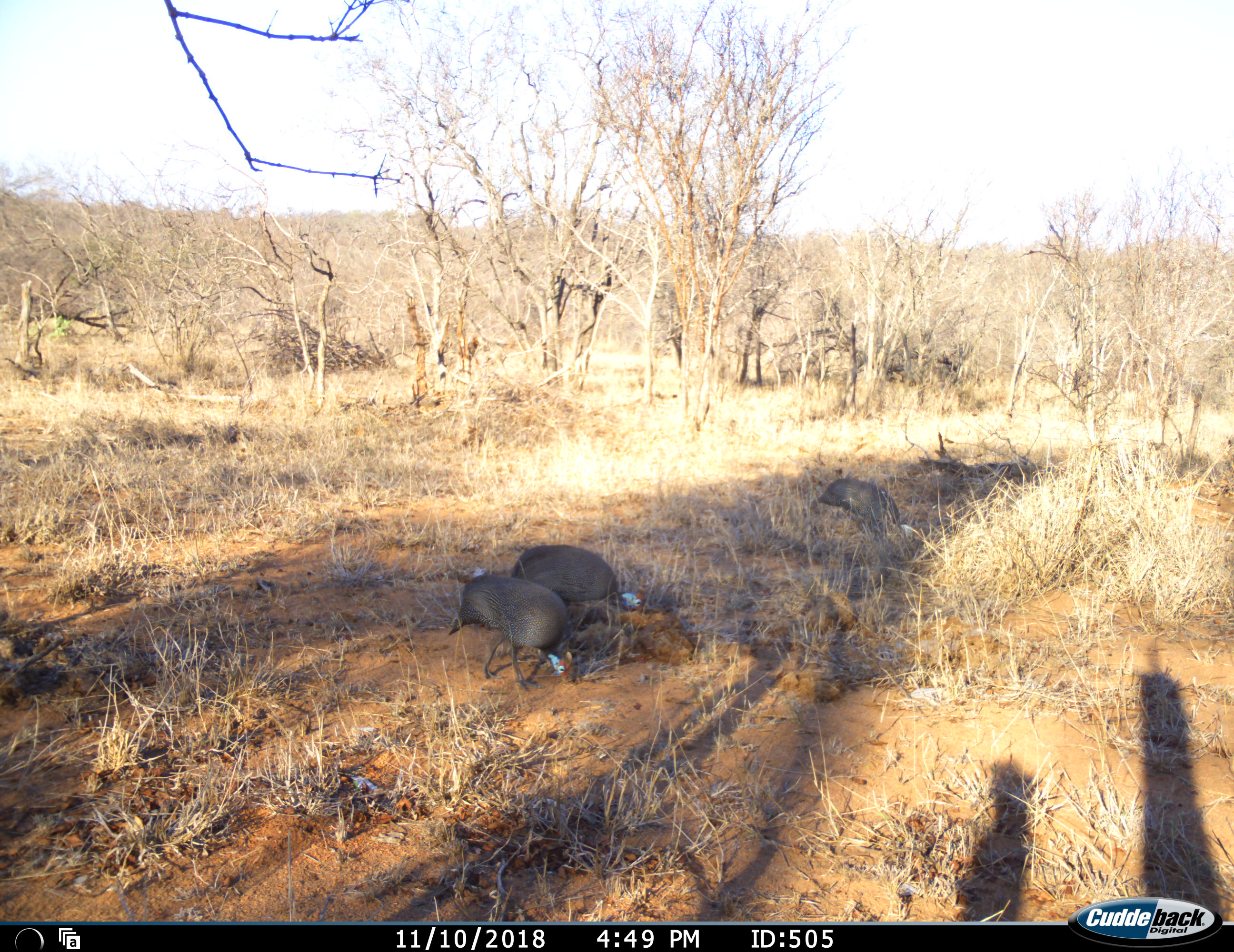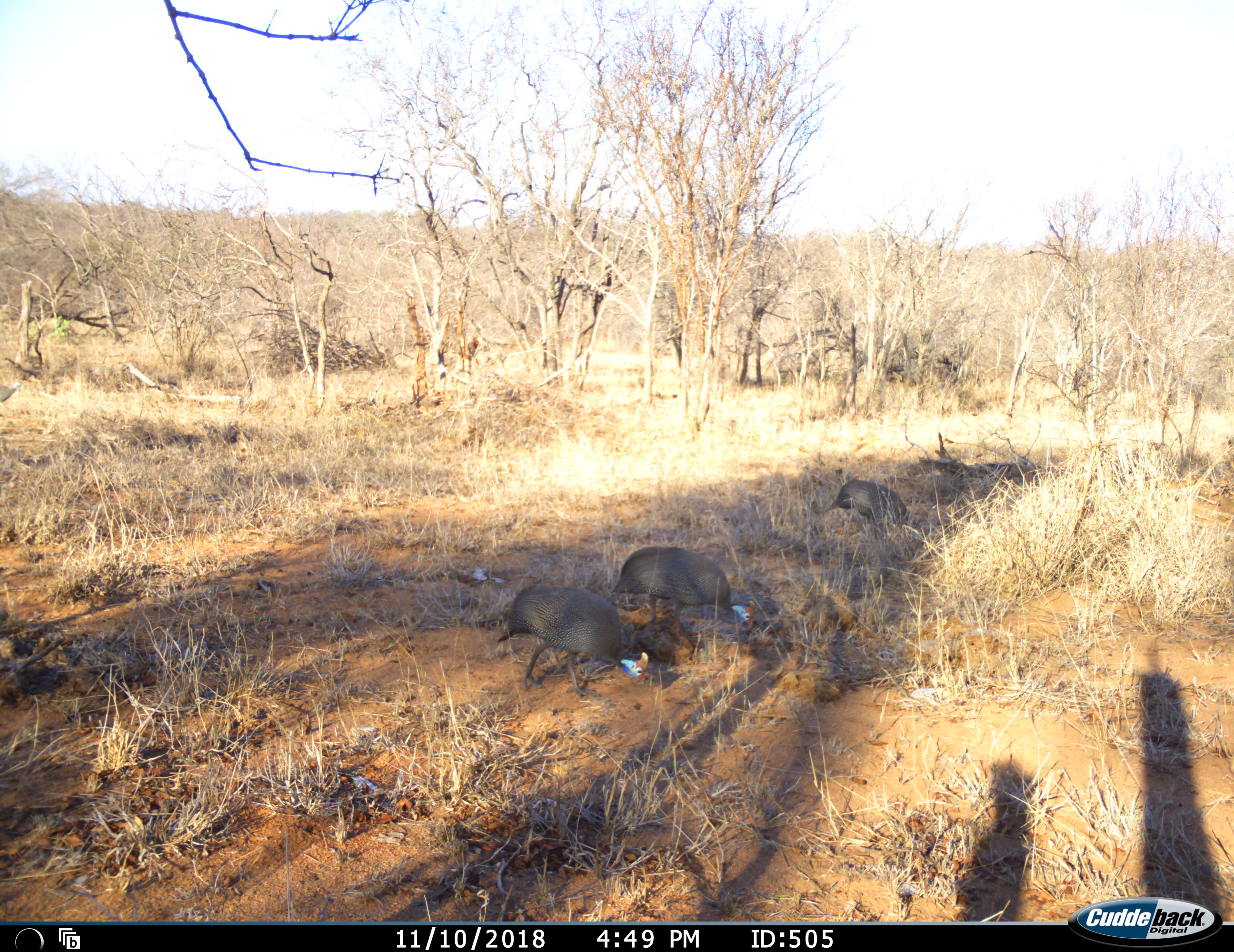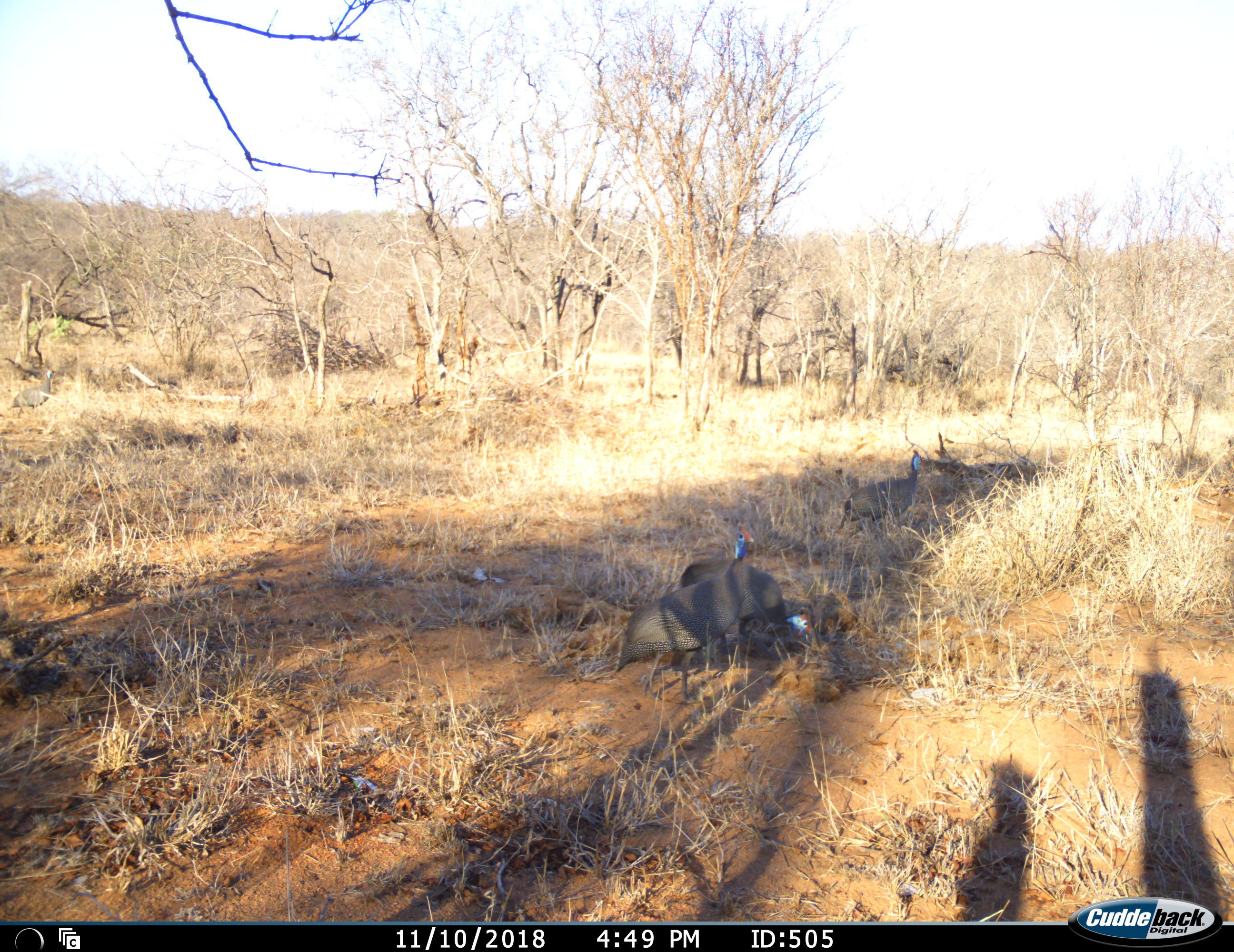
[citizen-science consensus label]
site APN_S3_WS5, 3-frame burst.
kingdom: Animalia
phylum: Chordata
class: Aves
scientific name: Aves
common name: bird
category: birdother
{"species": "birdother (bird) (Aves)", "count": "3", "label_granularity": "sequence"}